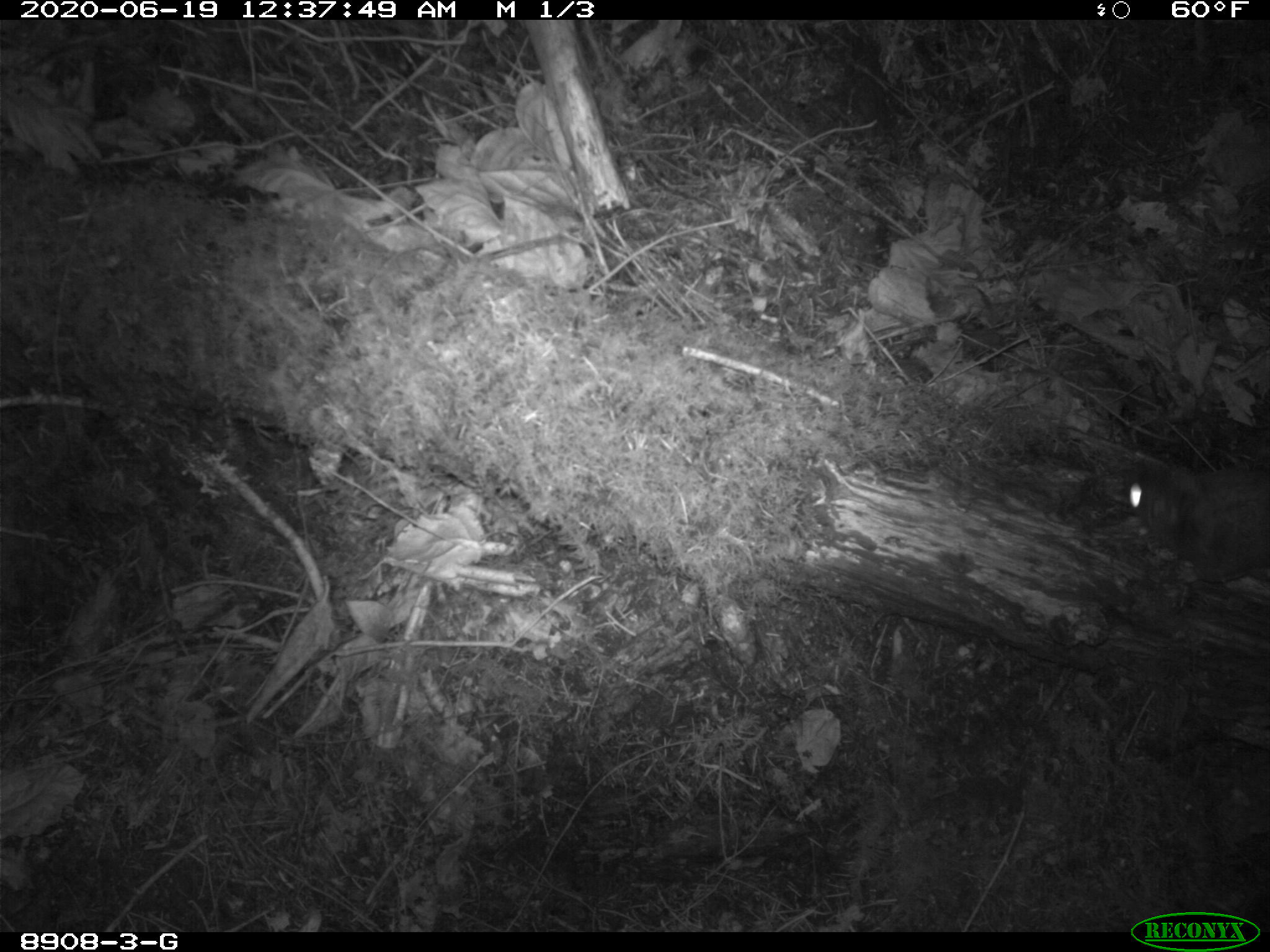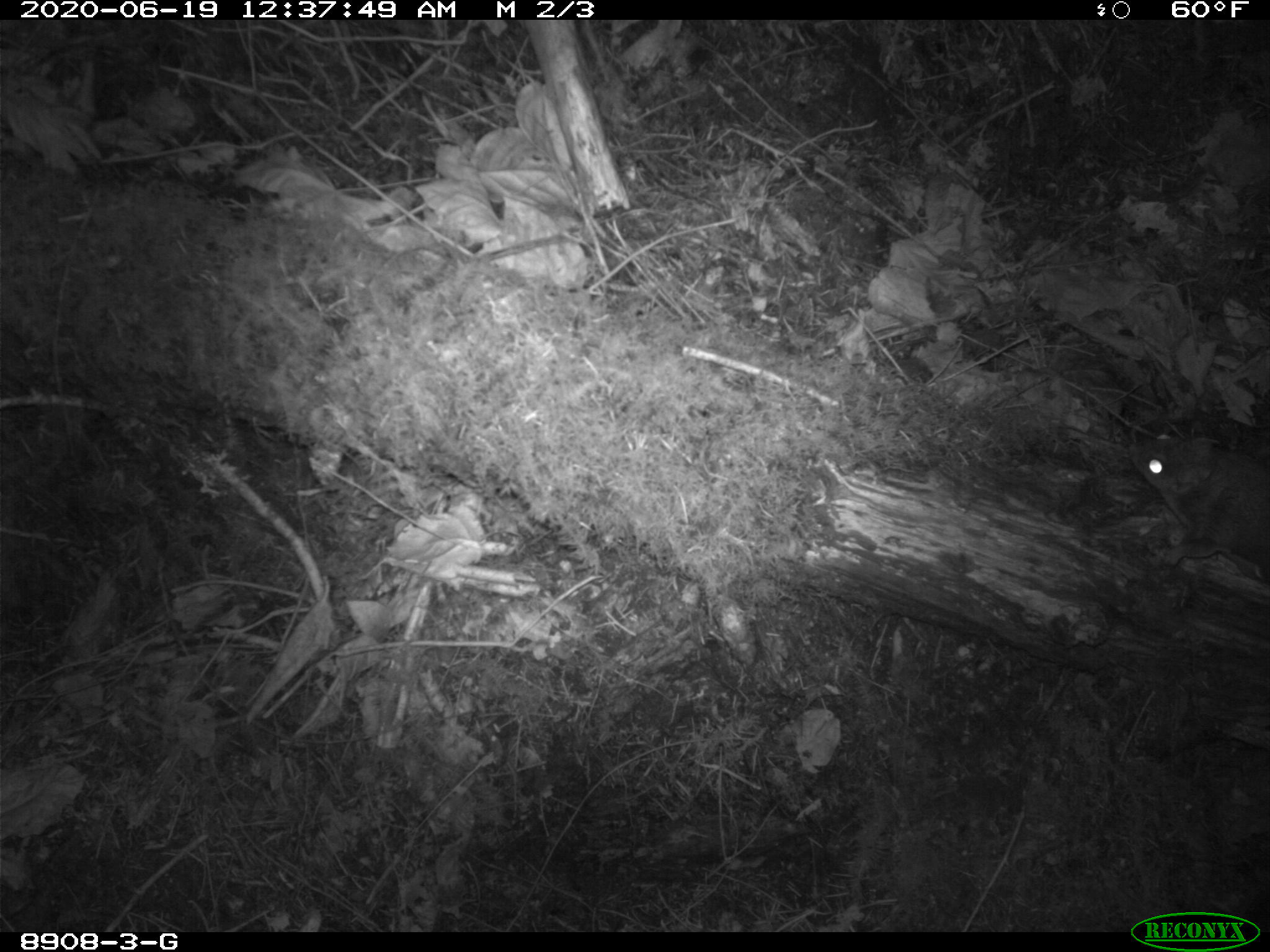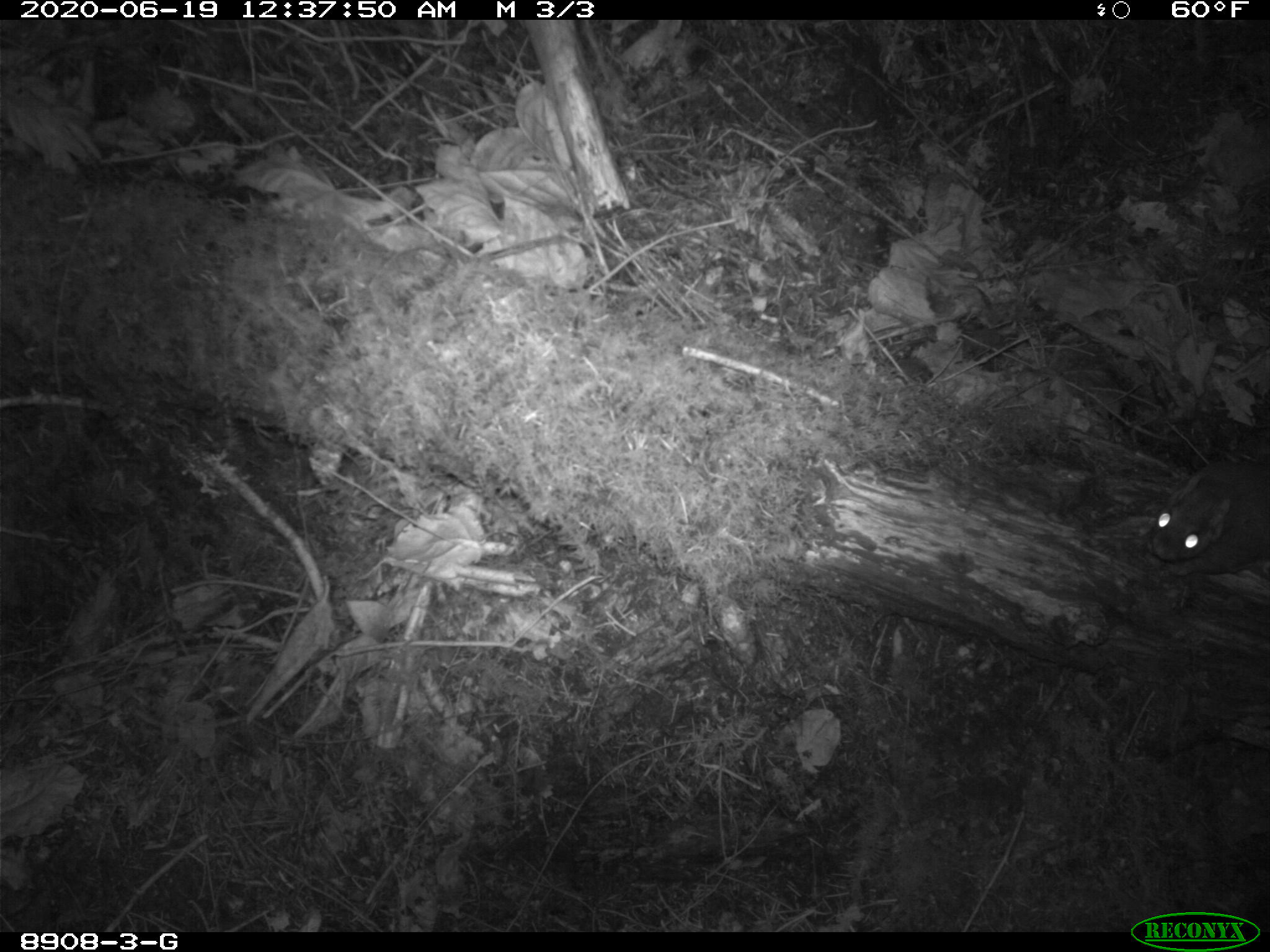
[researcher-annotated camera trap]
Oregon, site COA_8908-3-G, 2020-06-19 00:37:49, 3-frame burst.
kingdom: Animalia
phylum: Chordata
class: Mammalia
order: Rodentia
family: Sciuridae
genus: Glaucomys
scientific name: Glaucomys oregonensis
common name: humboldt's flying squirrel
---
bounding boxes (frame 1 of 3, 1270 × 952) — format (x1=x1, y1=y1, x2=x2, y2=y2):
humboldt's flying squirrel: (x1=1111, y1=430, x2=1262, y2=607)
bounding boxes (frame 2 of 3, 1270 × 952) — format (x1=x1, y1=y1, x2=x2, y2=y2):
humboldt's flying squirrel: (x1=1111, y1=408, x2=1269, y2=599)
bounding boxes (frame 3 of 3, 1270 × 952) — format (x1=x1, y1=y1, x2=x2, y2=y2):
humboldt's flying squirrel: (x1=1138, y1=448, x2=1262, y2=609)